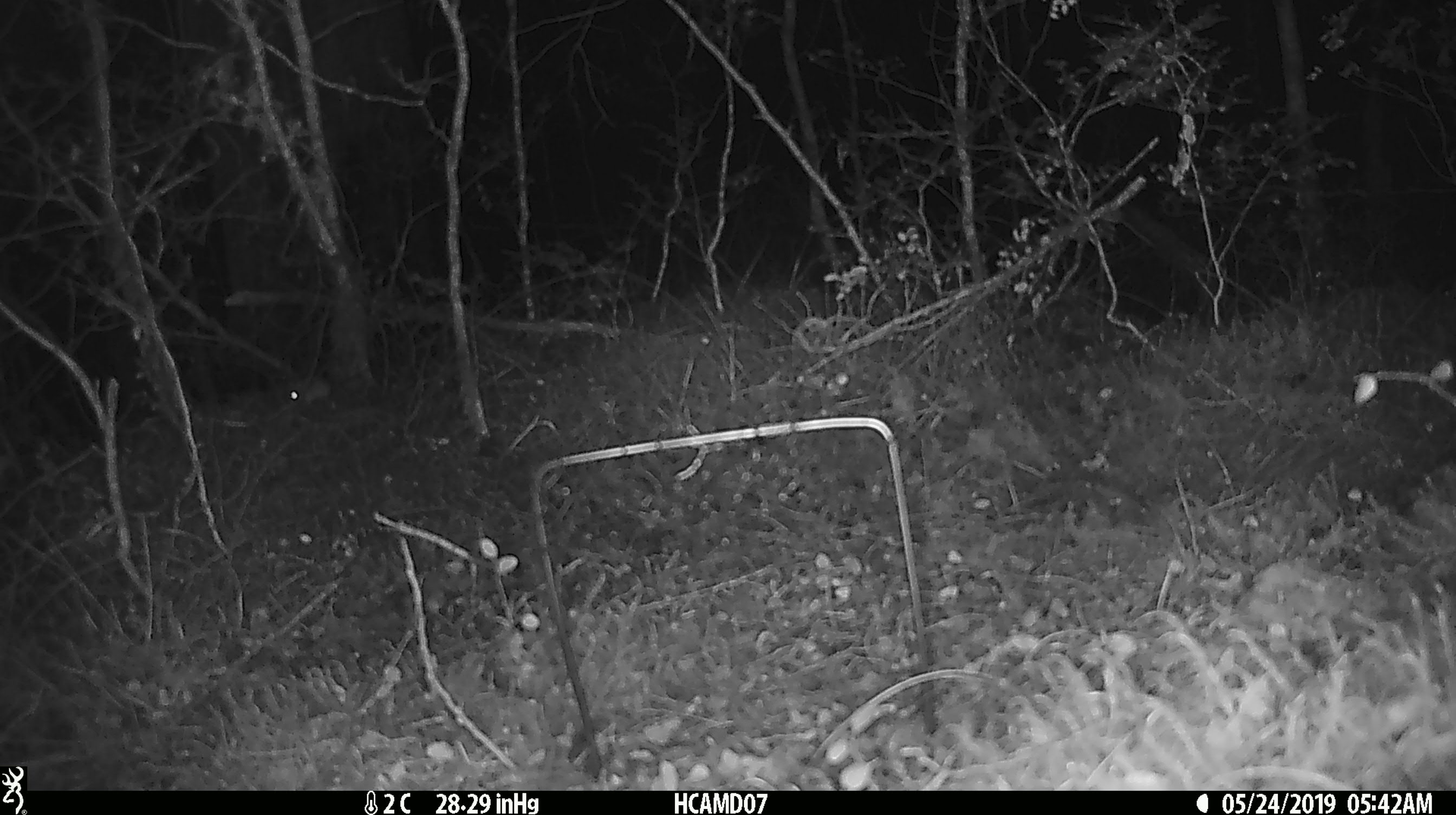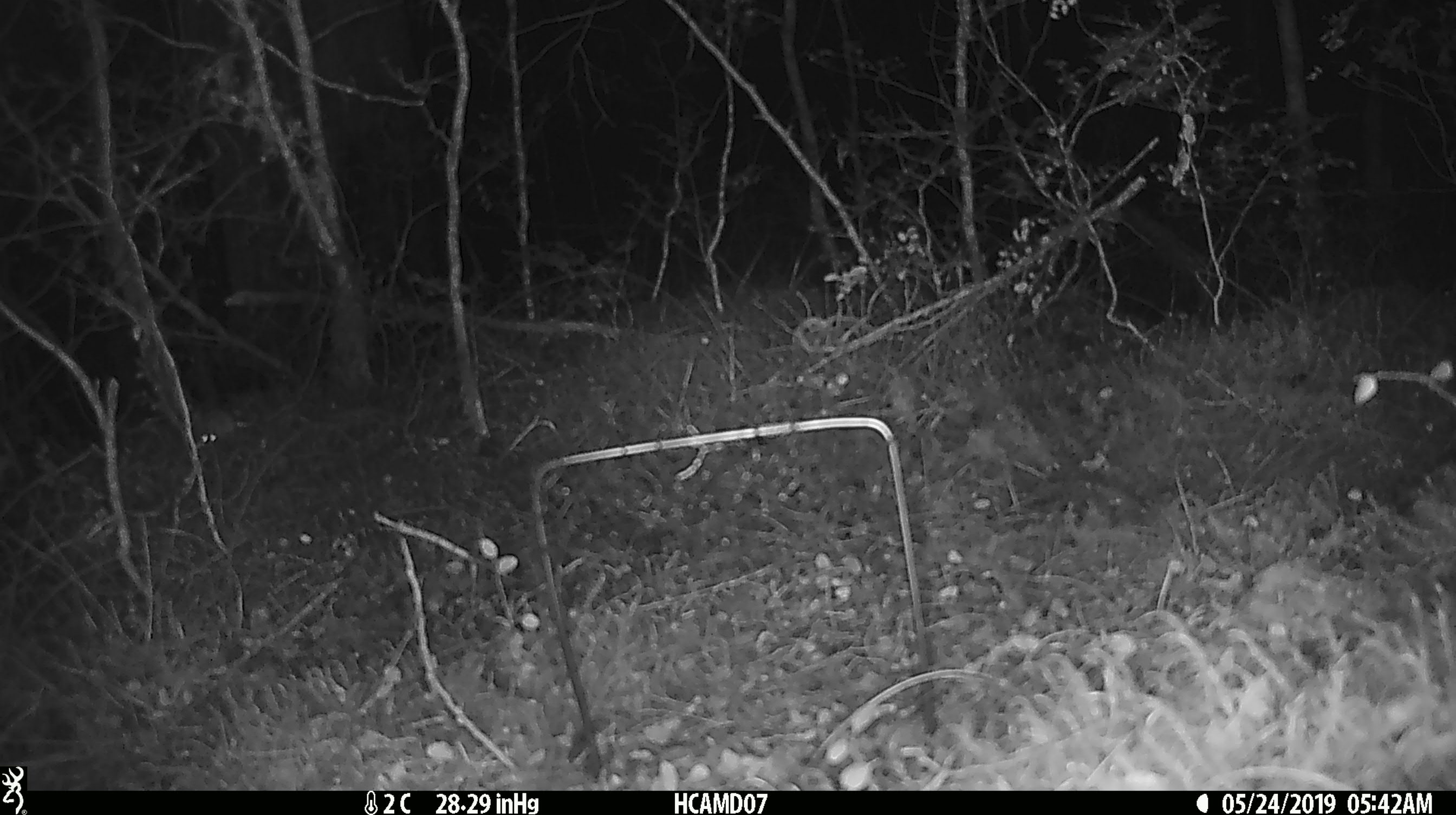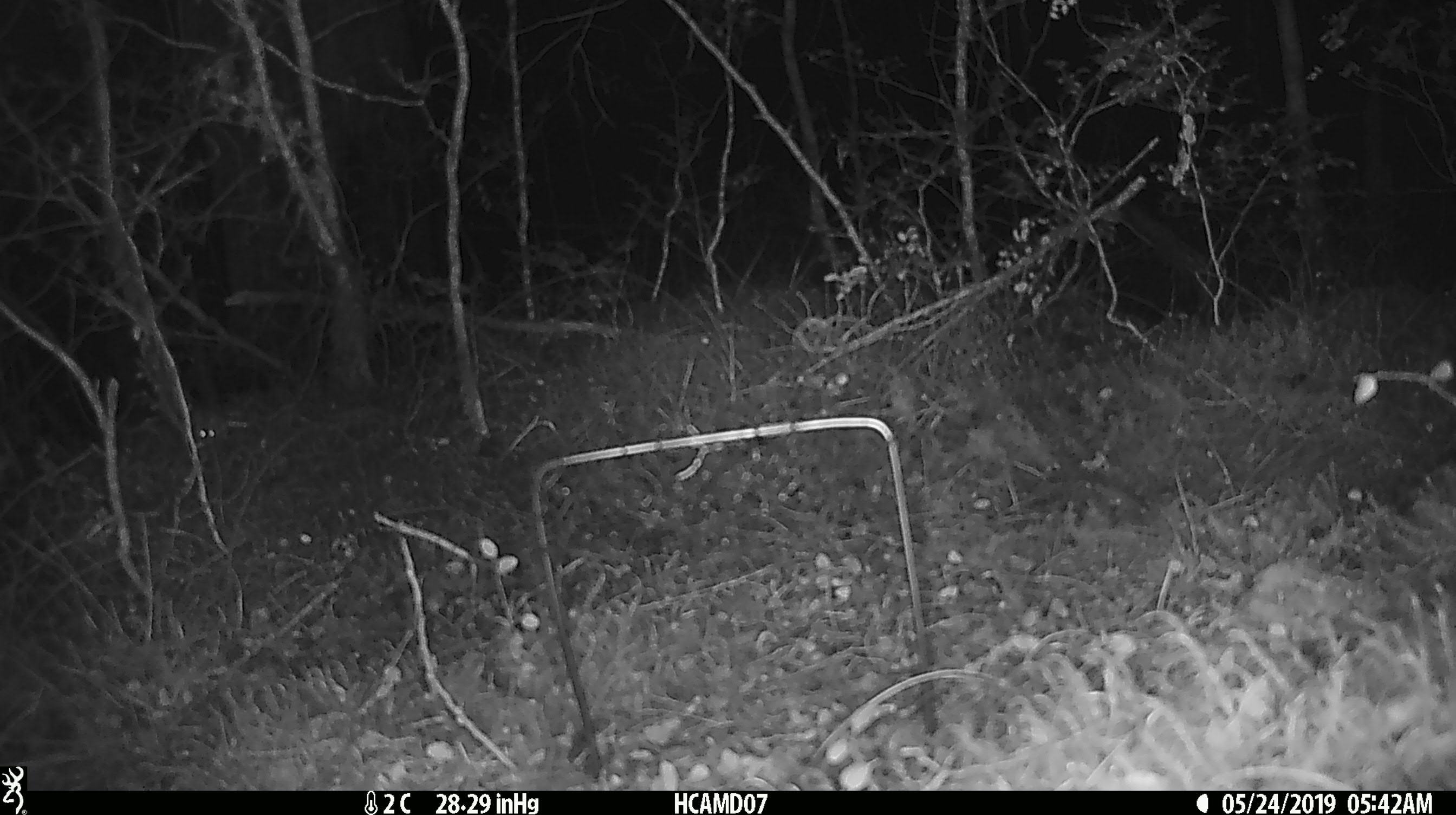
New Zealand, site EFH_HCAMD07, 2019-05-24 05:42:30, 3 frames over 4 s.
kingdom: Animalia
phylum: Chordata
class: Mammalia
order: Rodentia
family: Muridae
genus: Mus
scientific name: Mus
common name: mouse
Mouse (Mus).